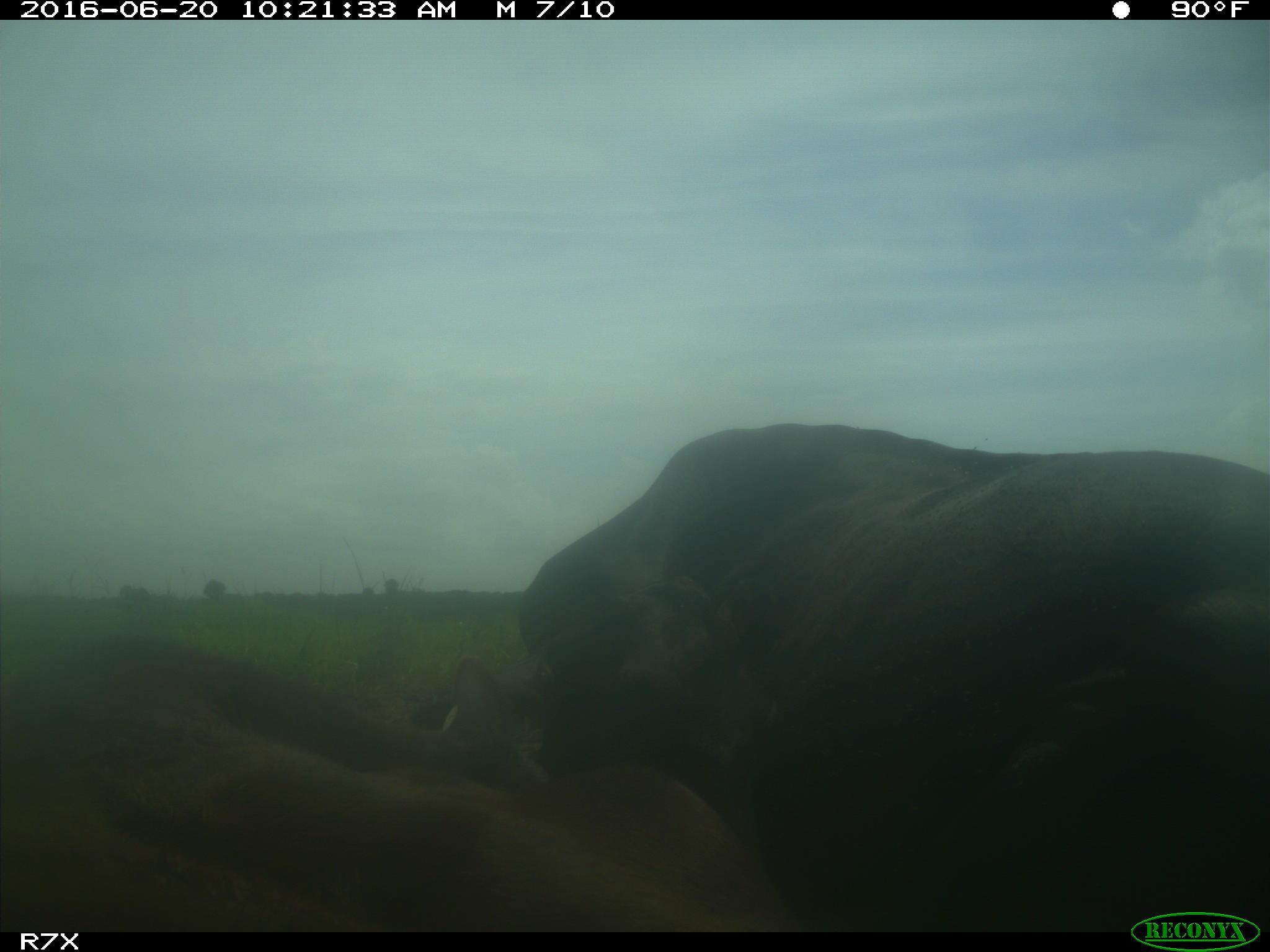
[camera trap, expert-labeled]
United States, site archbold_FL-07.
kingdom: Animalia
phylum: Chordata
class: Mammalia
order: Artiodactyla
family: Bovidae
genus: Bos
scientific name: Bos taurus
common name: domestic cow